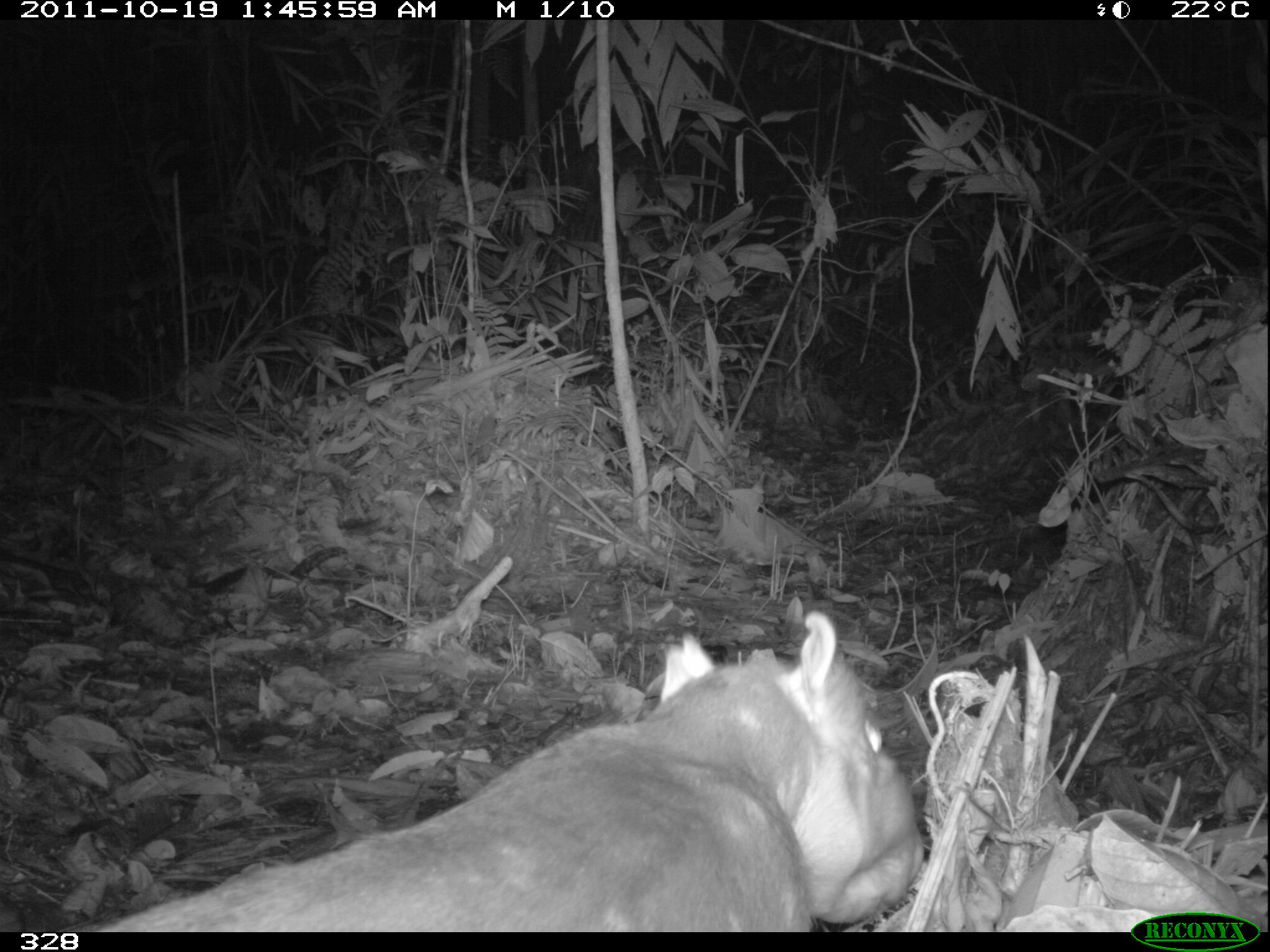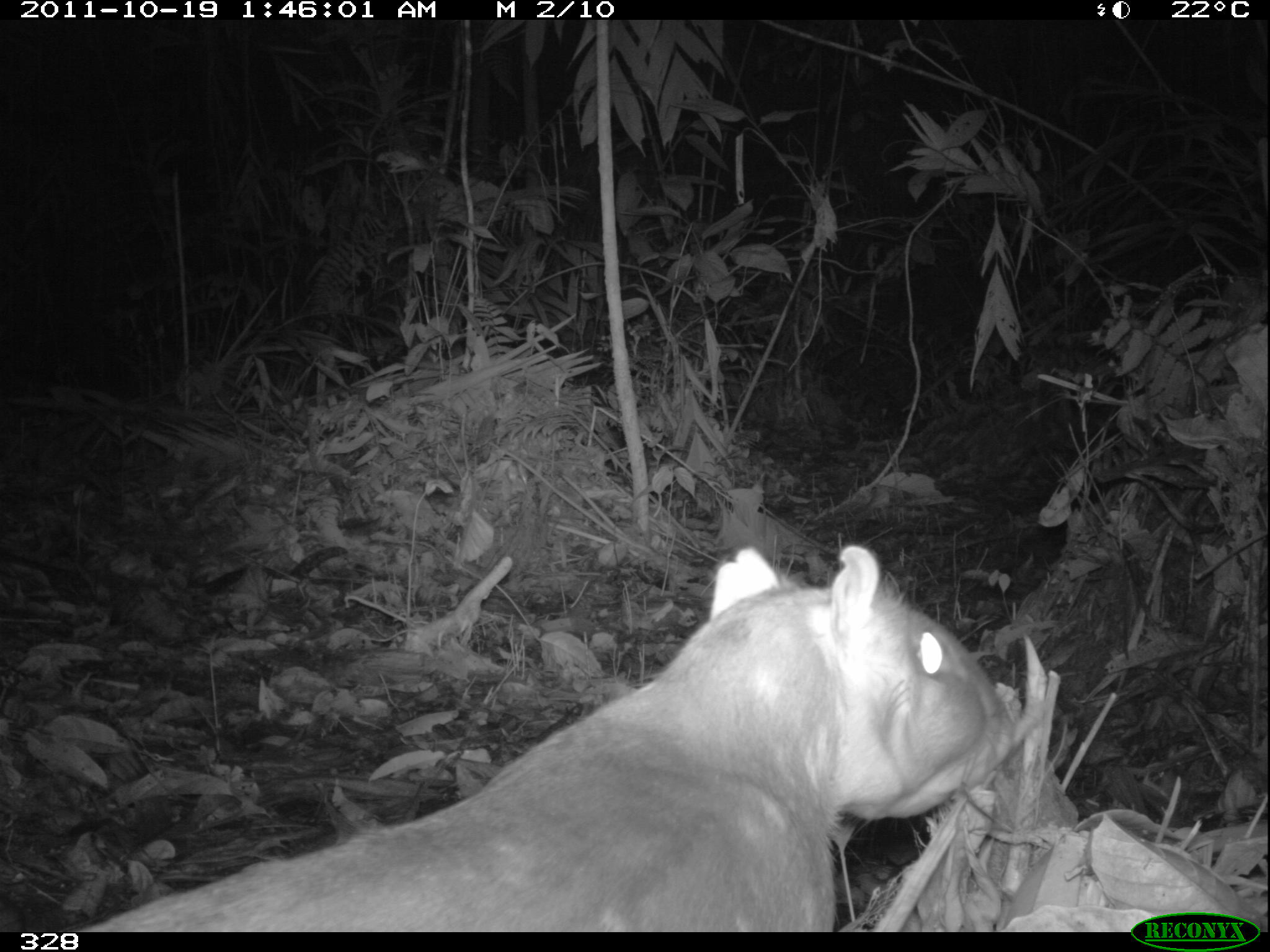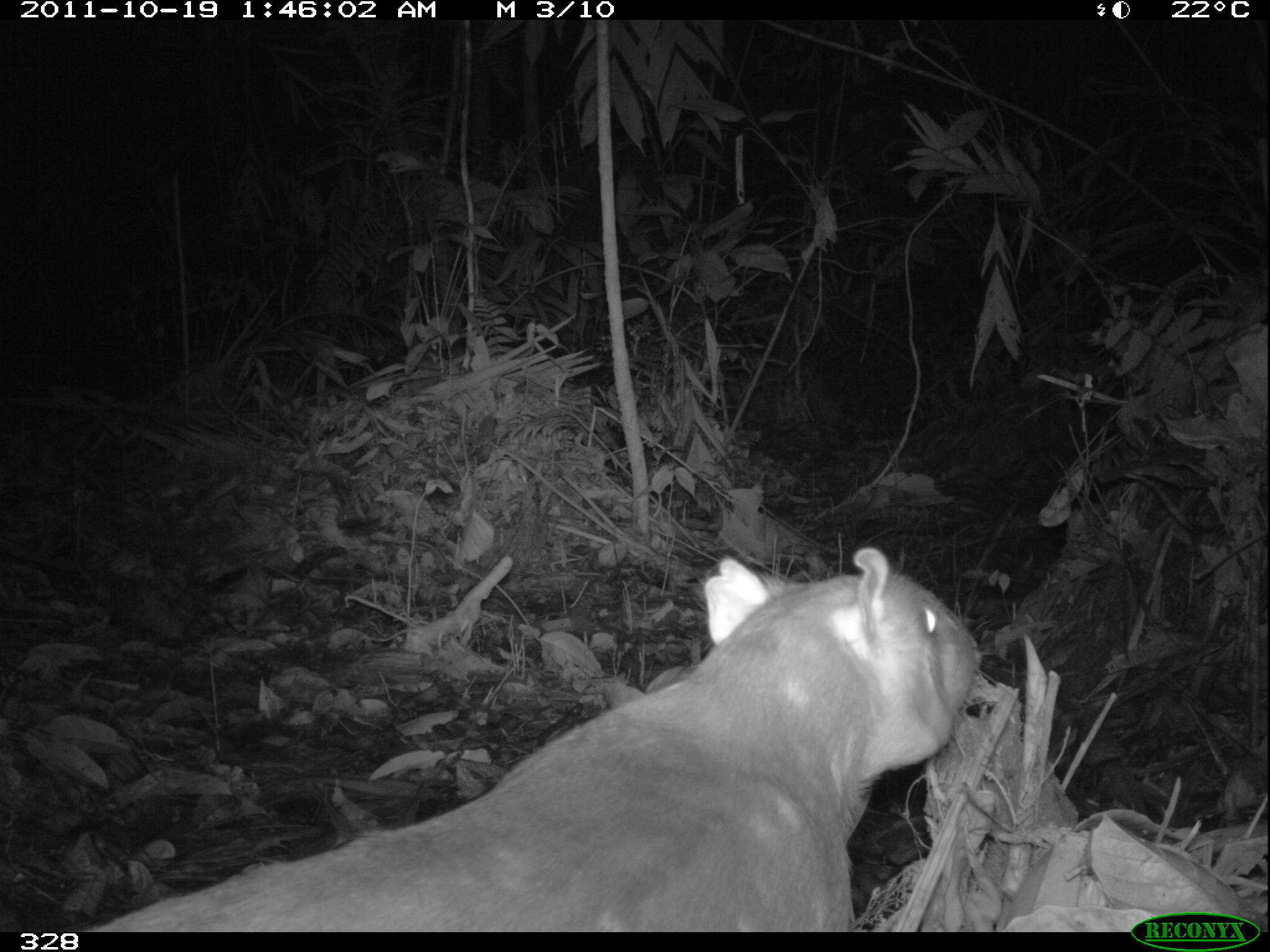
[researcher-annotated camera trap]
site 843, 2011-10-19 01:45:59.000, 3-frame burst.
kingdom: Animalia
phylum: Chordata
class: Mammalia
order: Rodentia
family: Cuniculidae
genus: Cuniculus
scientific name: Cuniculus paca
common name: spotted paca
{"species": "Cuniculus paca (spotted paca)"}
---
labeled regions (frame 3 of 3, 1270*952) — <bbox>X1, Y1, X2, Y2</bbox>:
cuniculus paca: <bbox>59, 541, 975, 931</bbox>